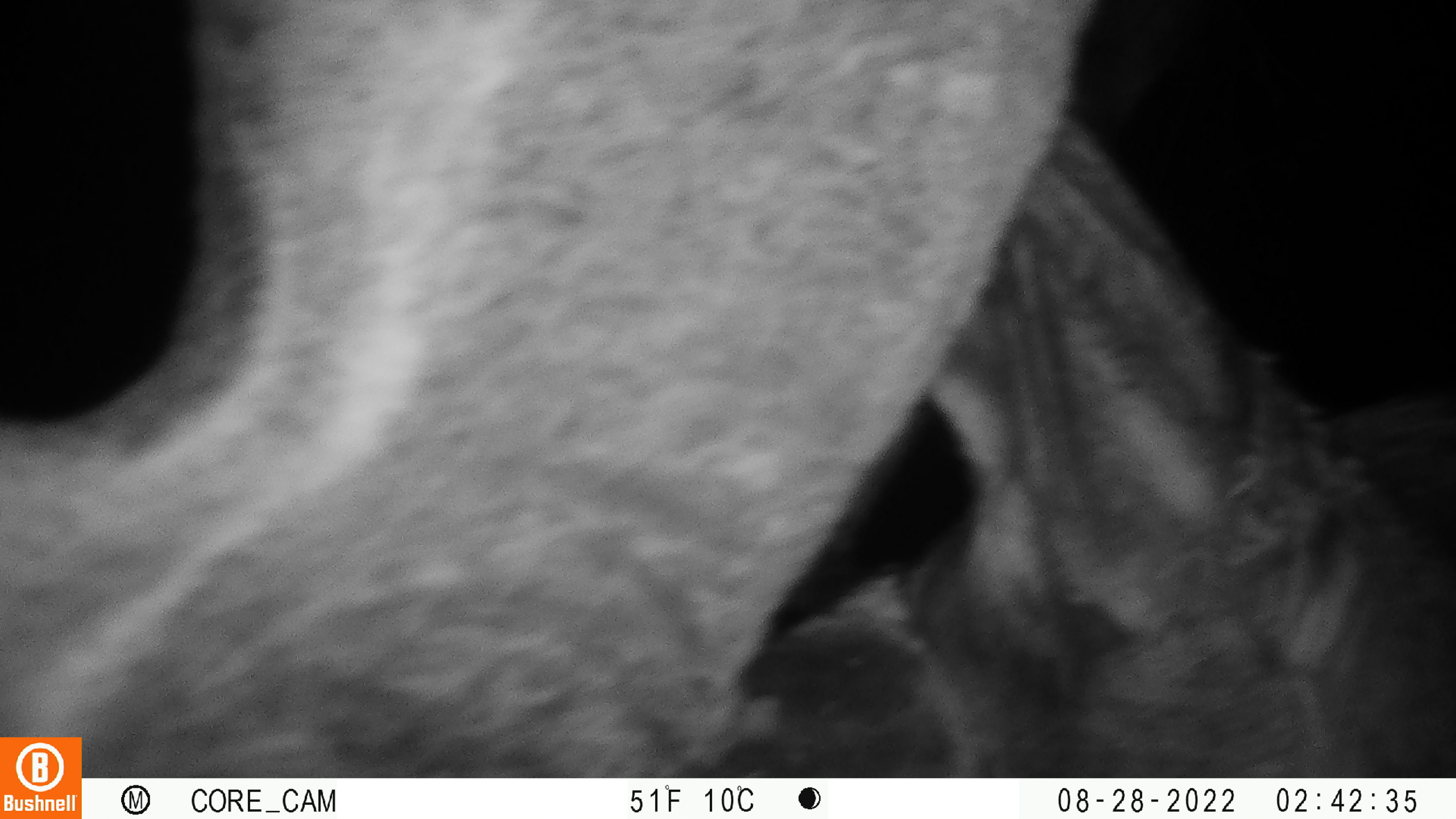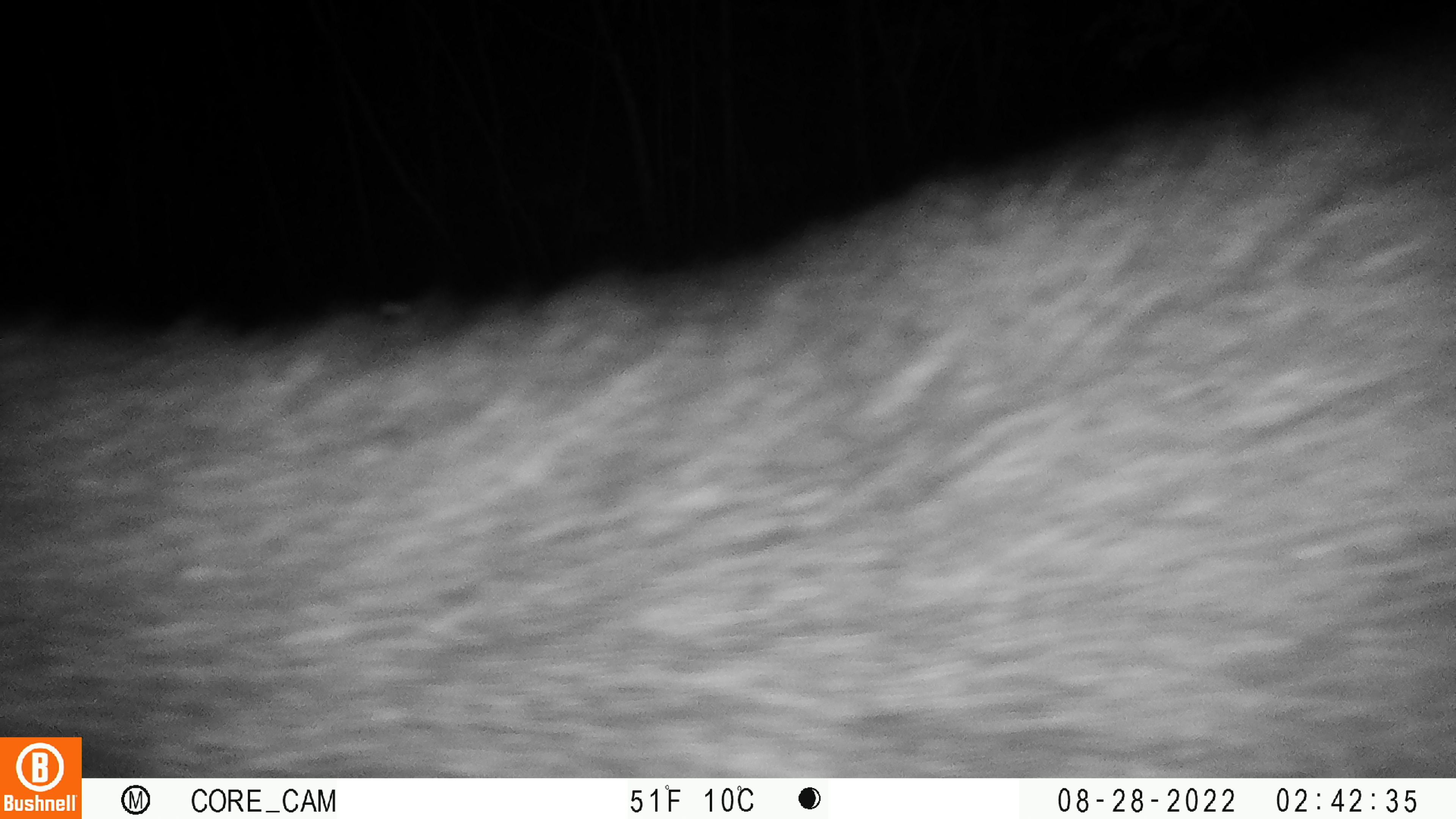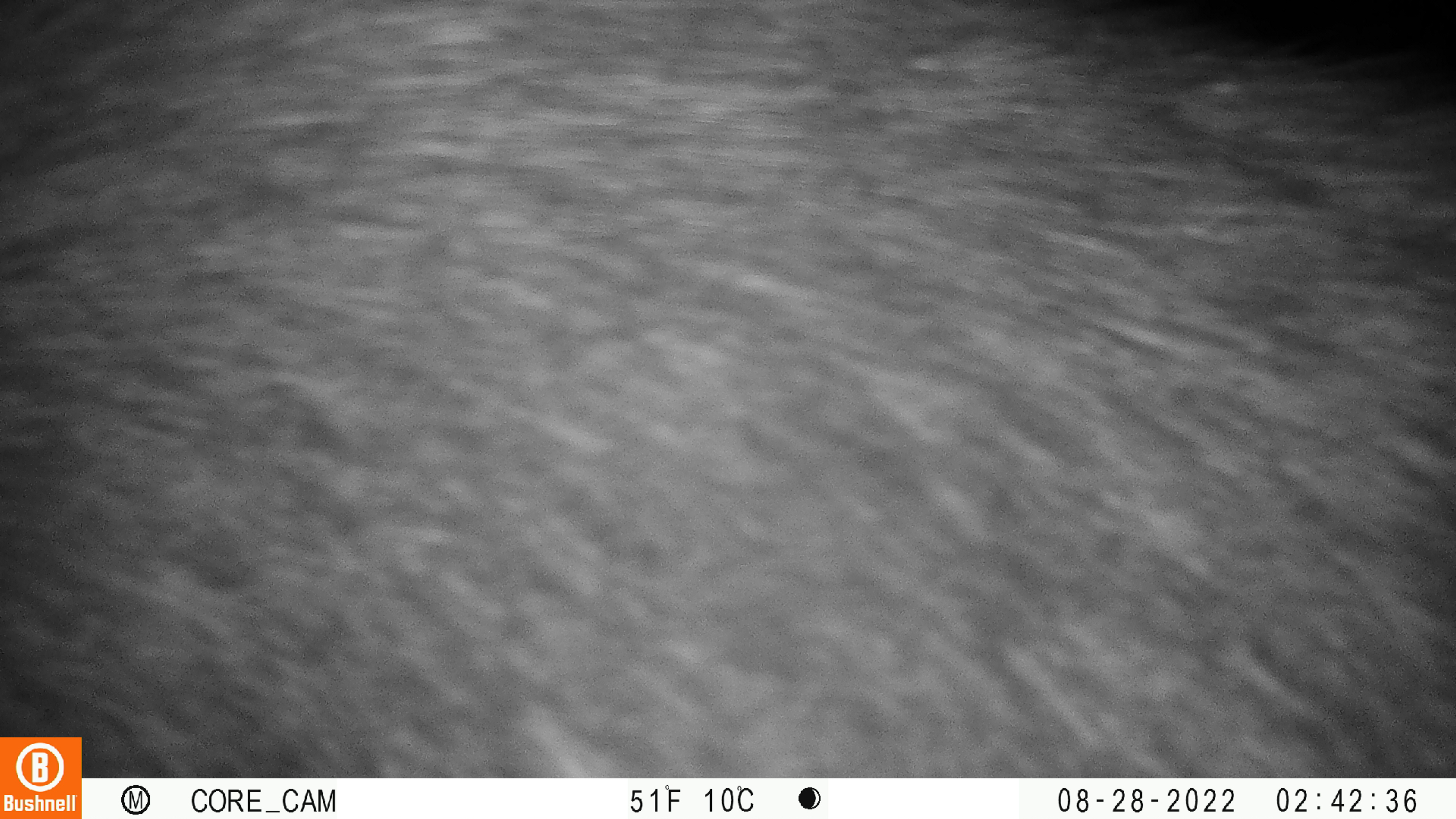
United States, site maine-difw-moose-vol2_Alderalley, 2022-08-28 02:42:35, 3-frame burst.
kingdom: Animalia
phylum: Chordata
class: Mammalia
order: Artiodactyla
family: Cervidae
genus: Alces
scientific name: Alces alces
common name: moose